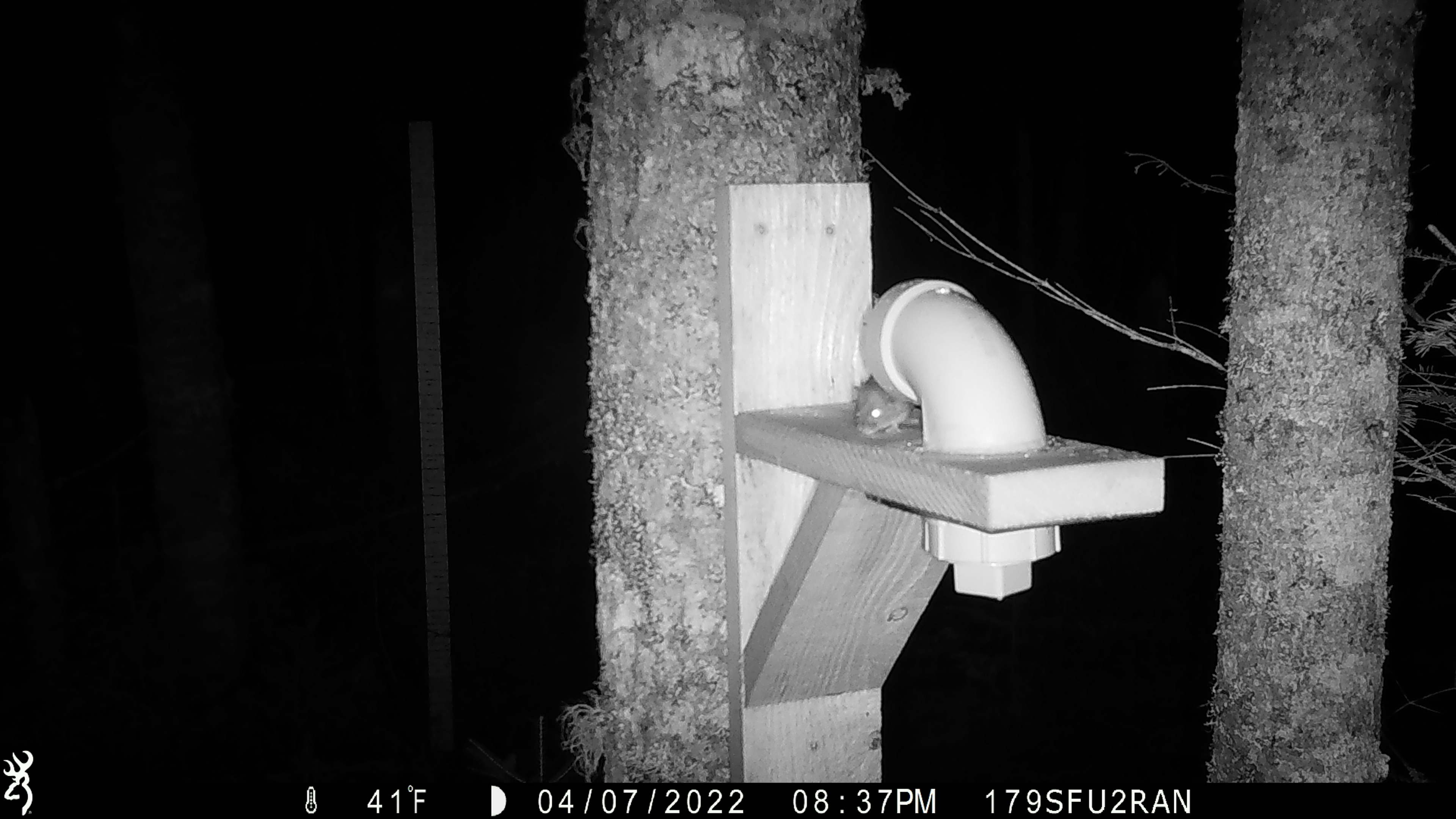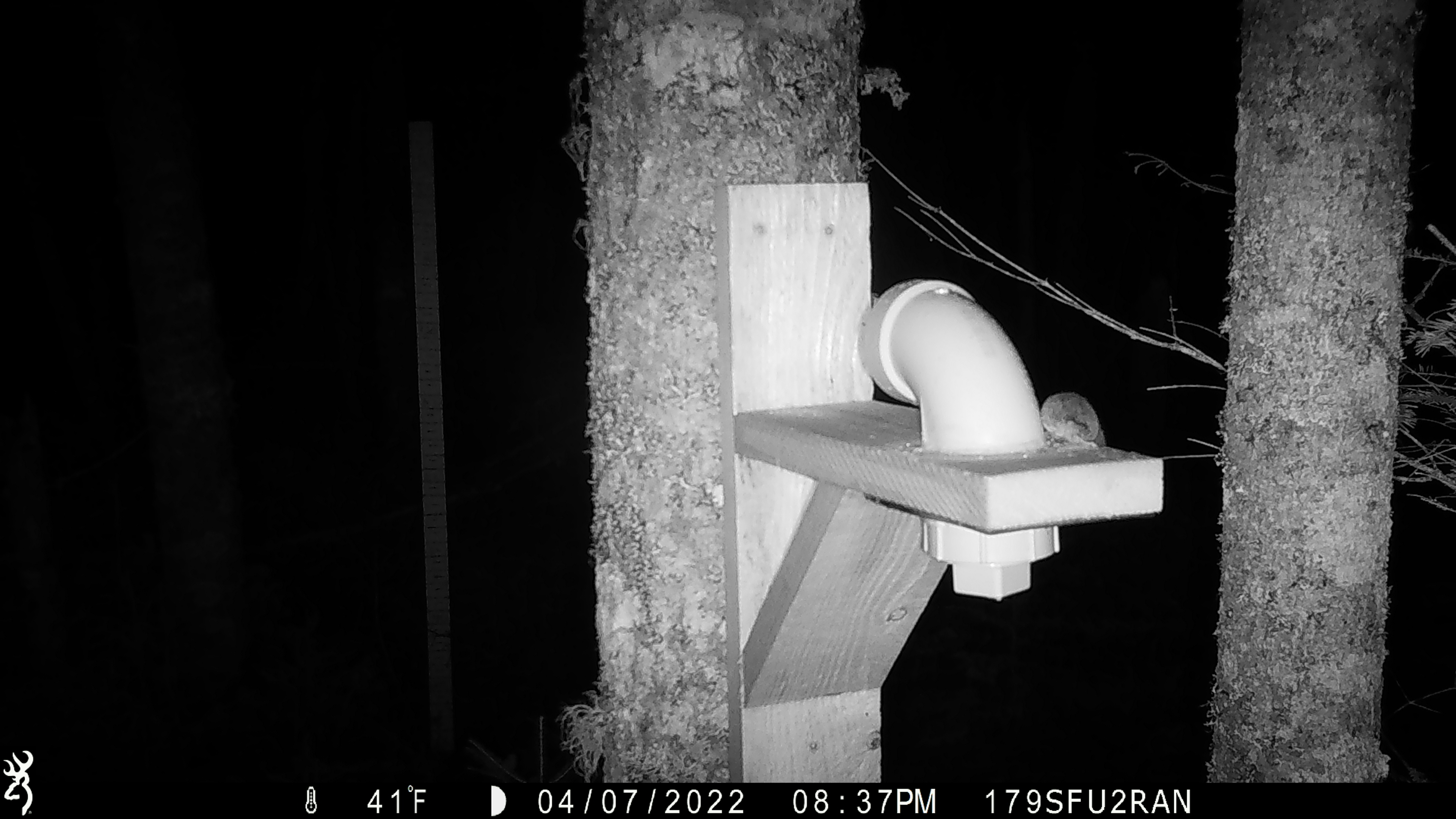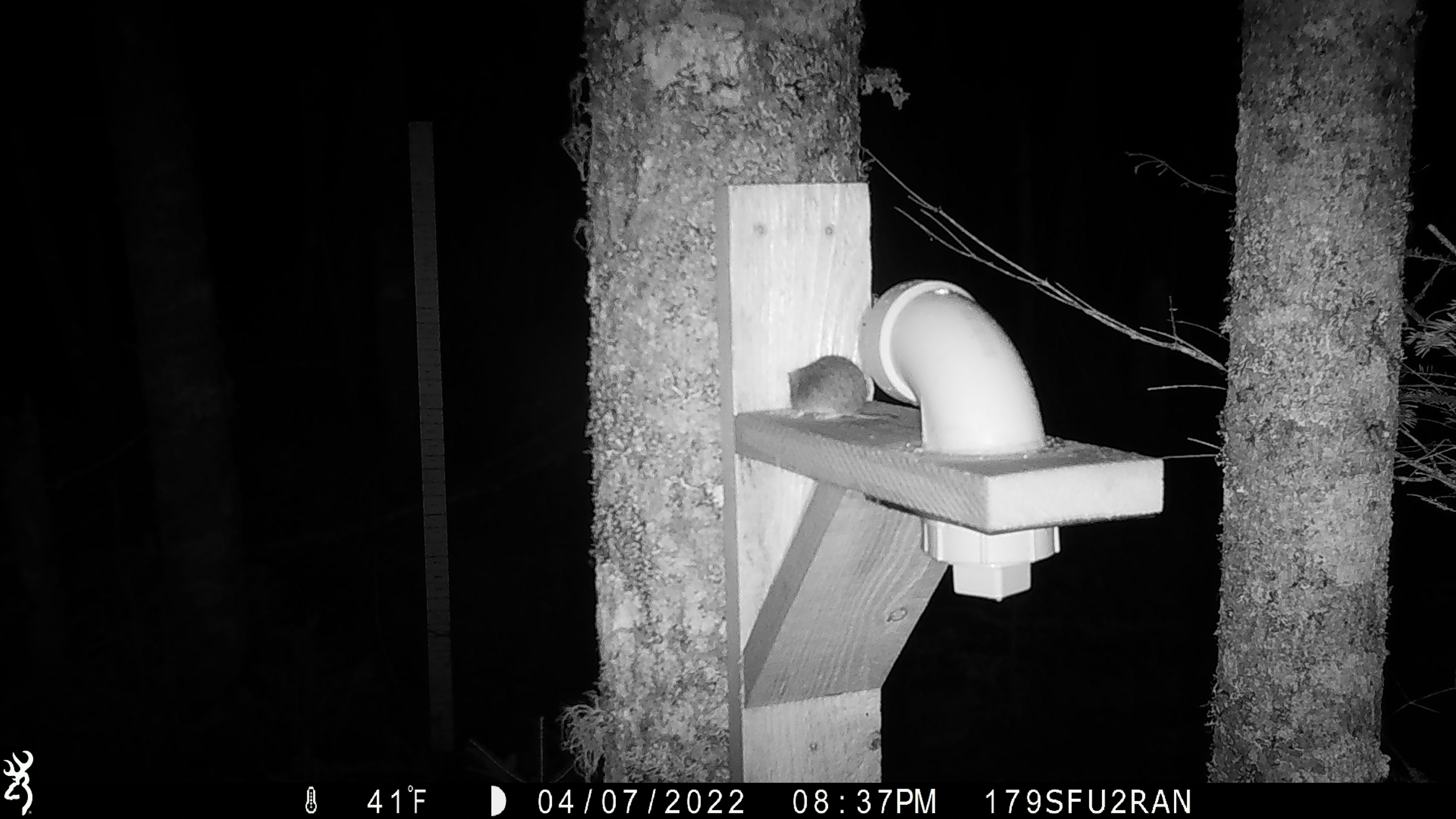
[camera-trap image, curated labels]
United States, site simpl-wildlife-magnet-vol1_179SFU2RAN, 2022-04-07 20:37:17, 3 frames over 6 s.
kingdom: Animalia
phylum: Chordata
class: Mammalia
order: Rodentia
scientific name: Rodentia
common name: mouse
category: mouse sp.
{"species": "mouse sp. (mouse) (Rodentia)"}